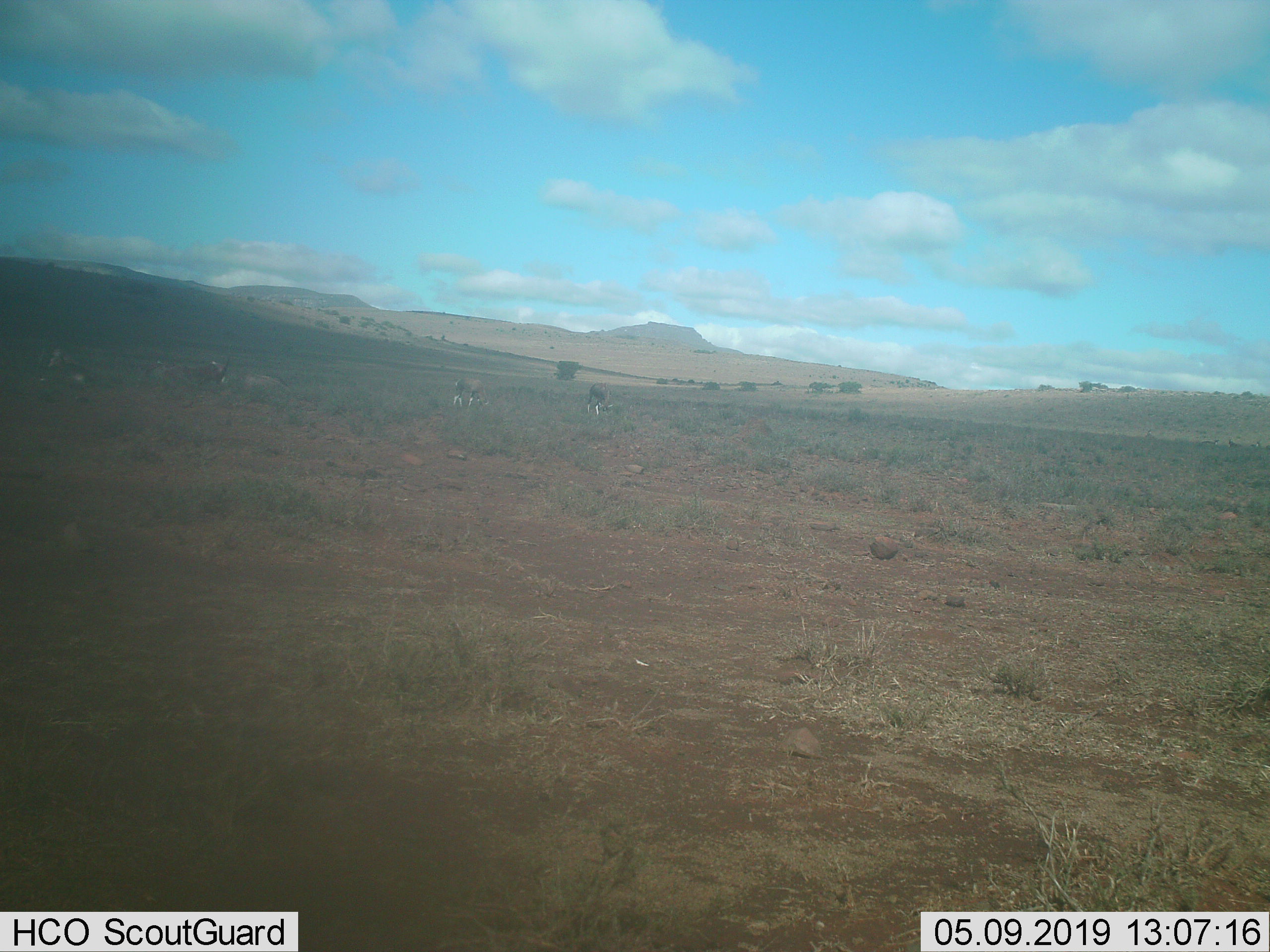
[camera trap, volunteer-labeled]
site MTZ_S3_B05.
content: unidentified animal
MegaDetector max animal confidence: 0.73